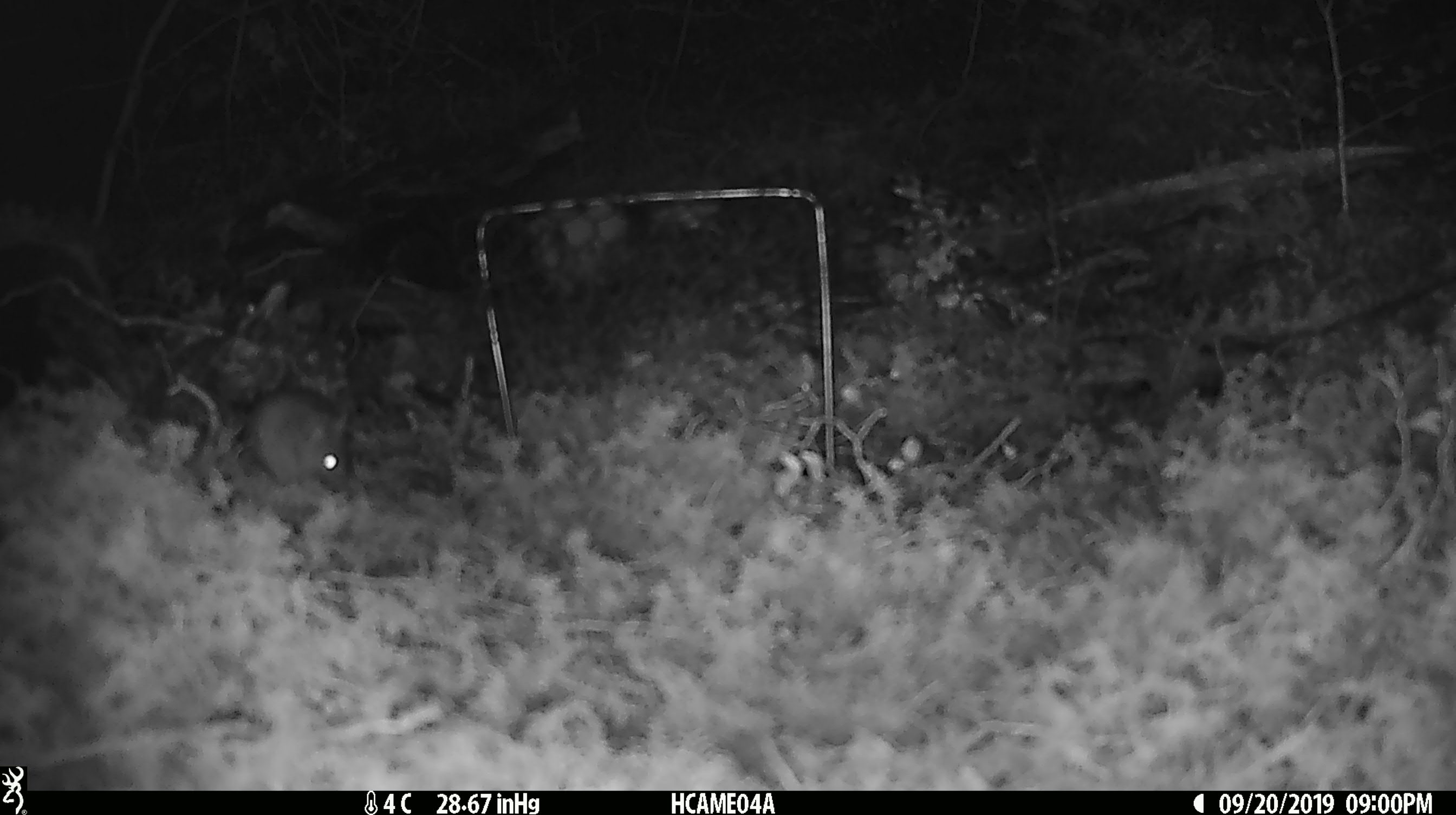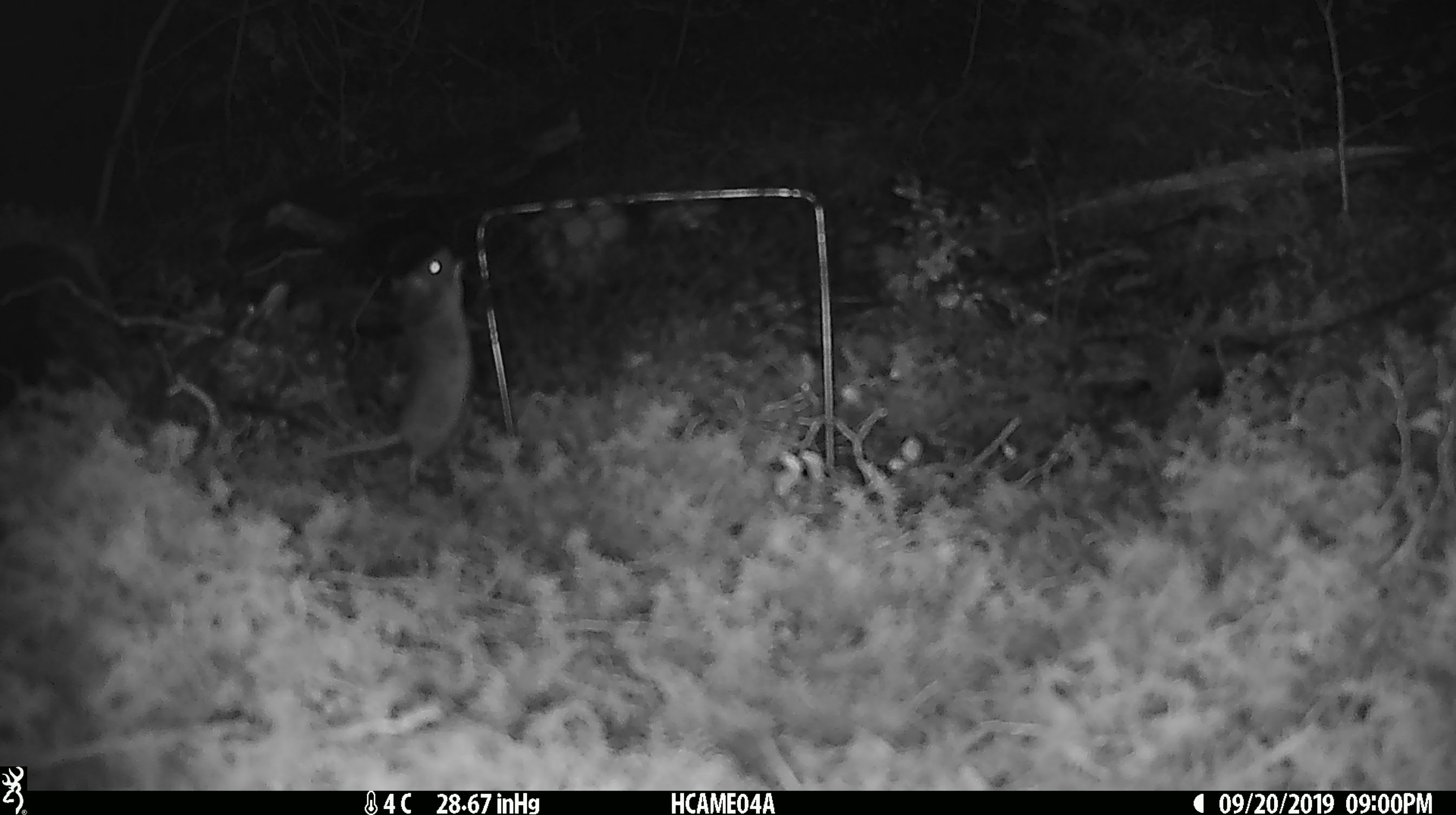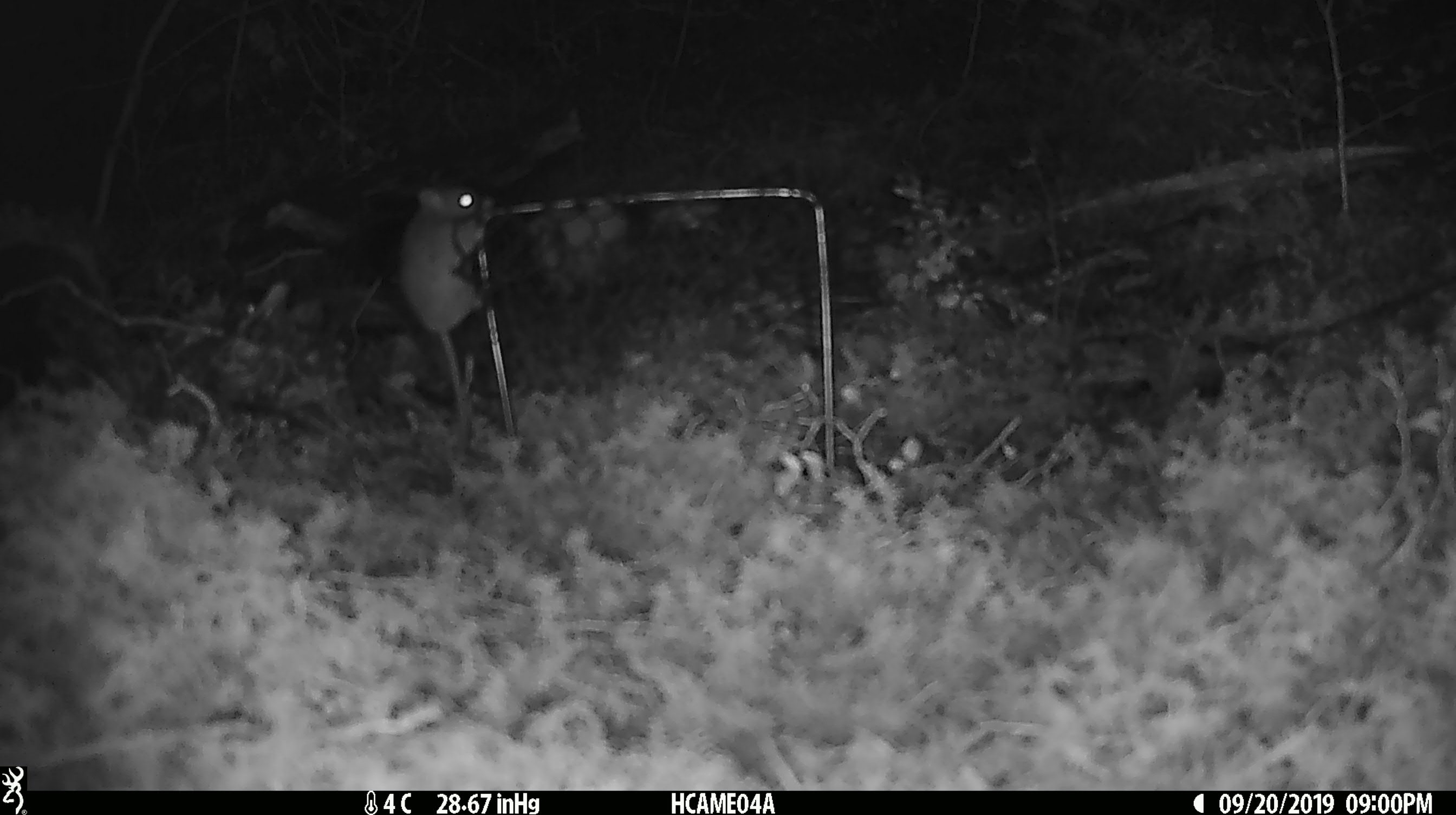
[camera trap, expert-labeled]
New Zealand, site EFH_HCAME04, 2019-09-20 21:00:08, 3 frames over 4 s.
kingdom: Animalia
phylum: Chordata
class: Mammalia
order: Rodentia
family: Muridae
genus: Mus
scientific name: Mus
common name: mouse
Mouse (Mus).